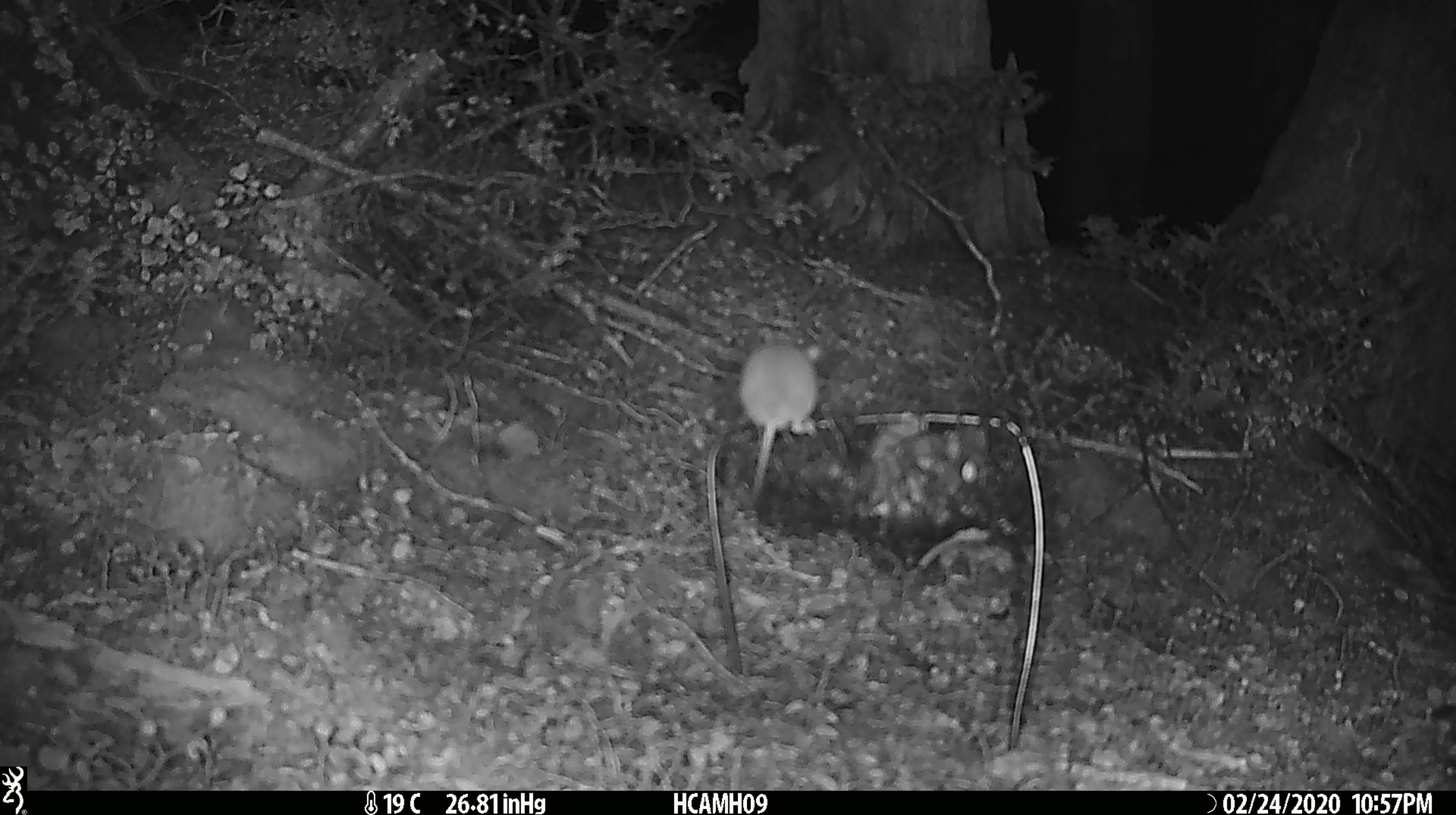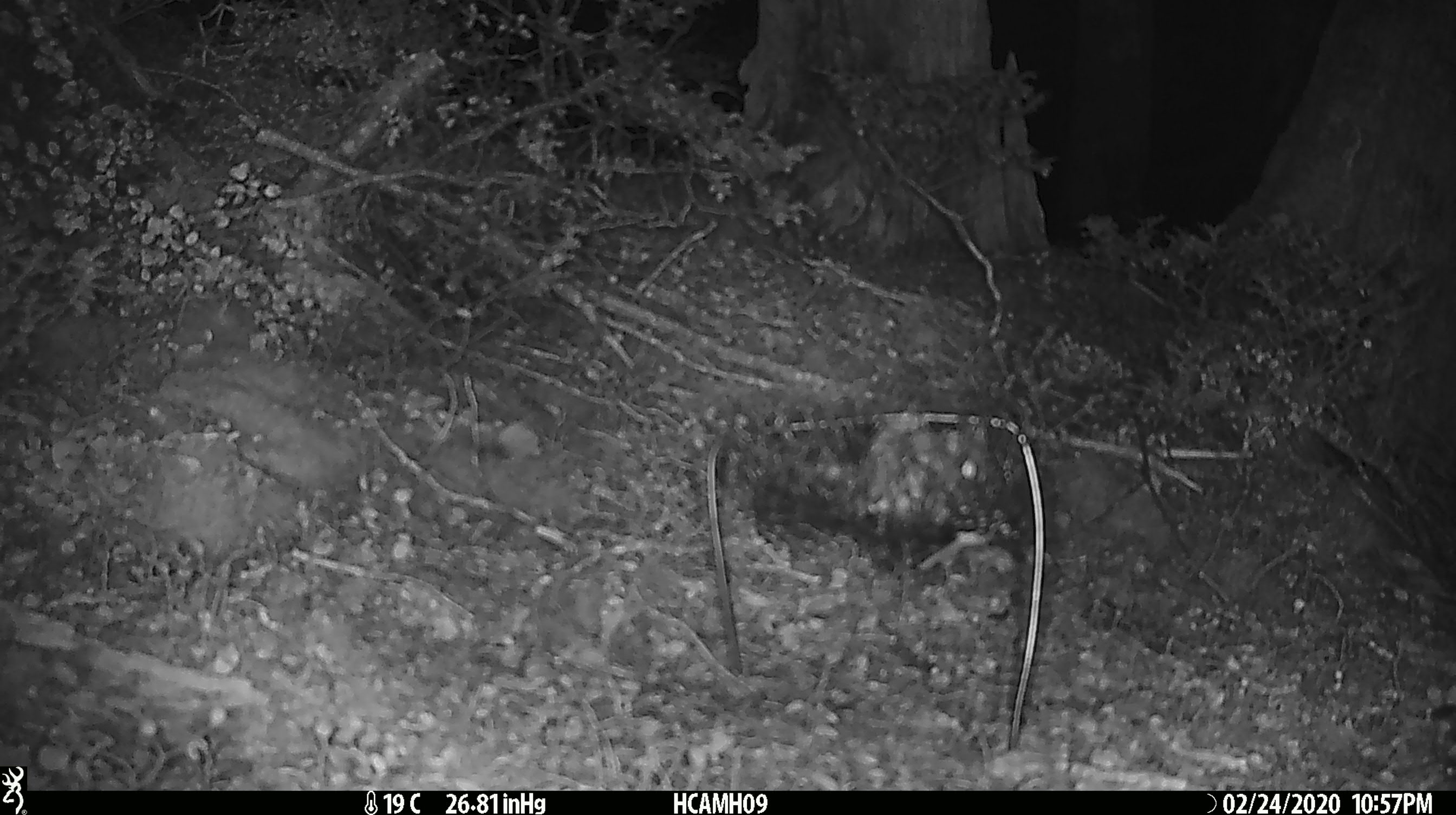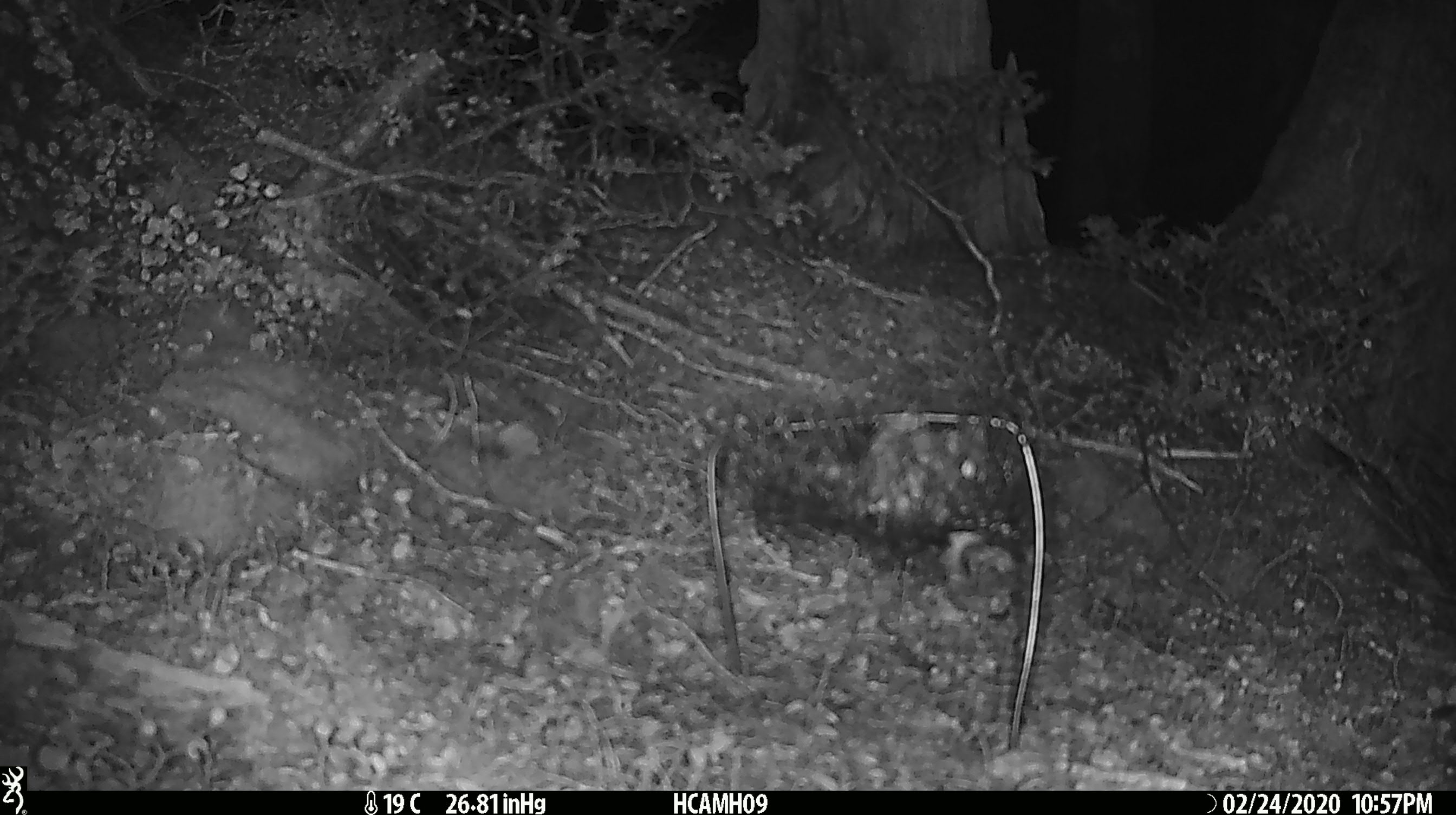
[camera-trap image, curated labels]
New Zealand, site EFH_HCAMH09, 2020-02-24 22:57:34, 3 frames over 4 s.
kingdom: Animalia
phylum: Chordata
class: Mammalia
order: Rodentia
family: Muridae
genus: Mus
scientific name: Mus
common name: mouse